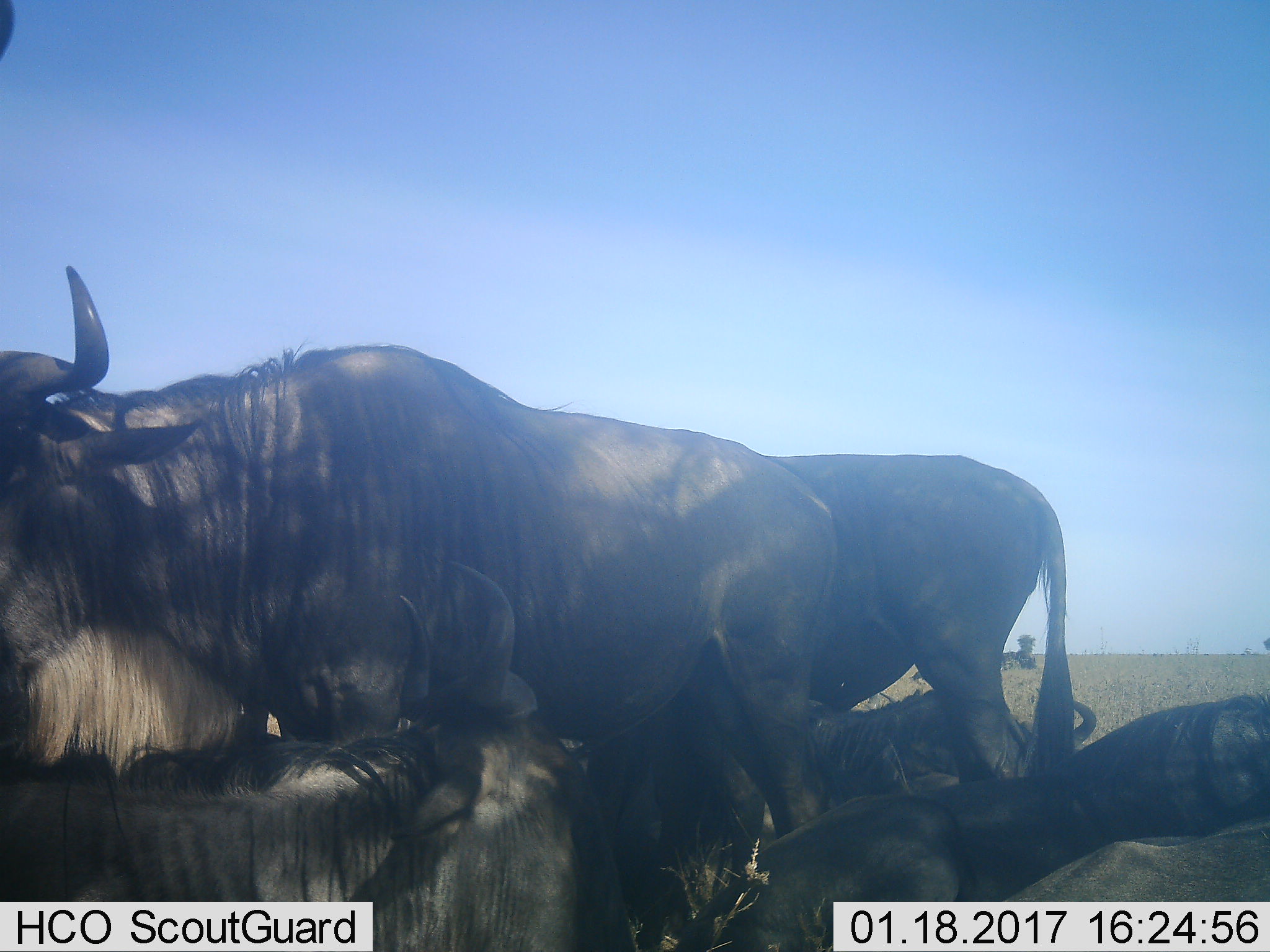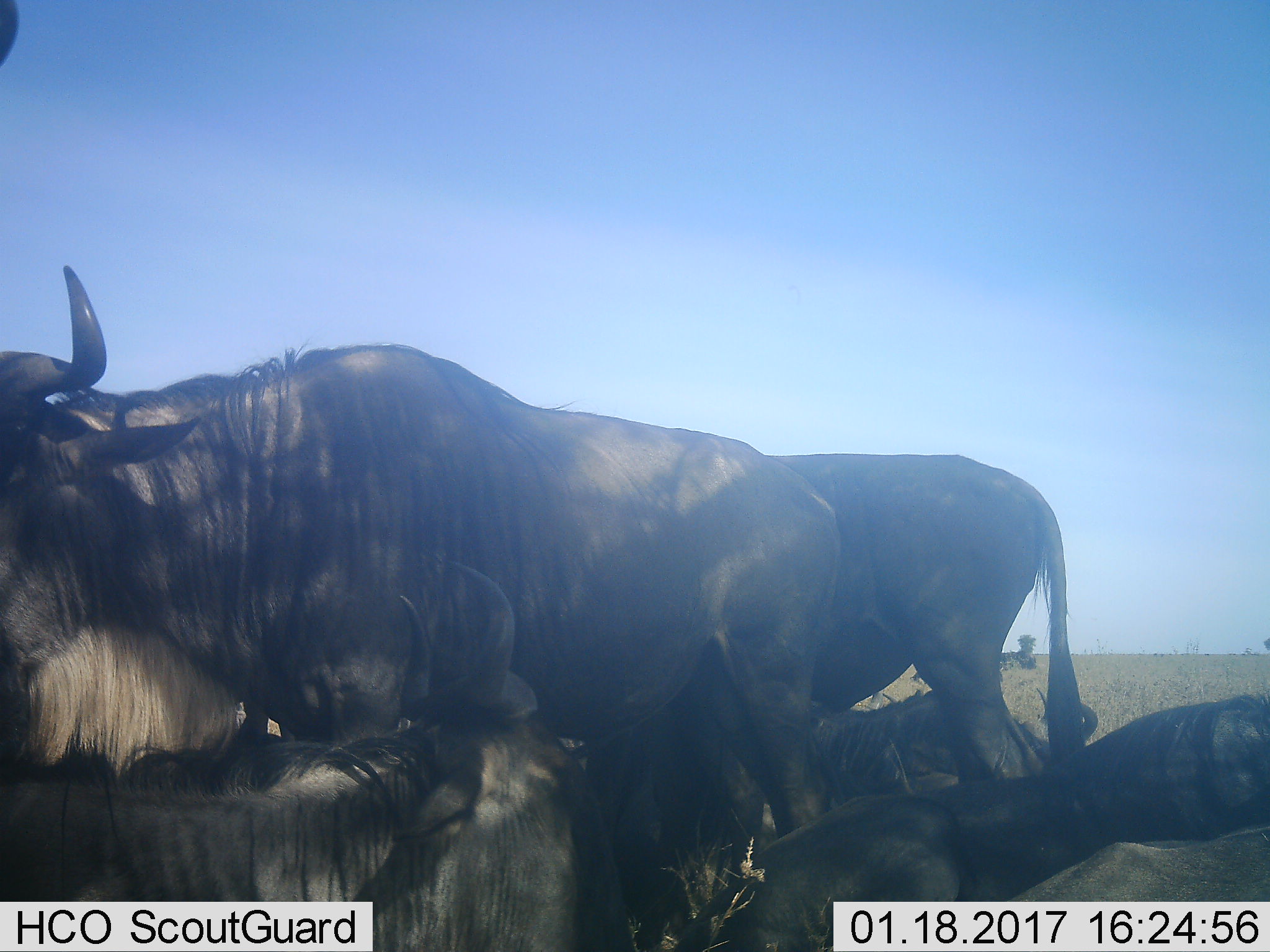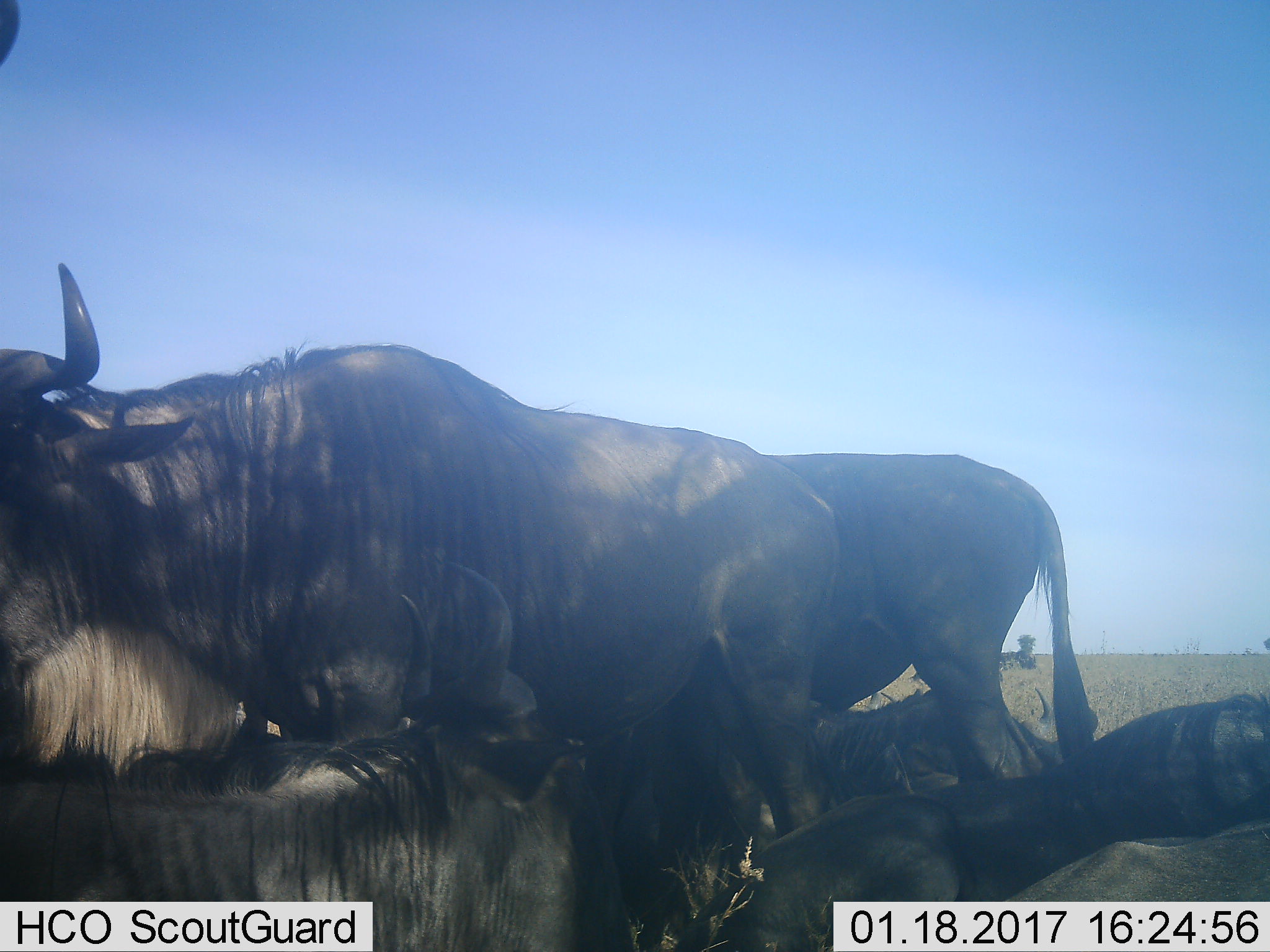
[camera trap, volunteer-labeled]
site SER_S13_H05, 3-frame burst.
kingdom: Animalia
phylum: Chordata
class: Mammalia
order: Artiodactyla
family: Bovidae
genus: Connochaetes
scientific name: Connochaetes taurinus taurinus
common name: blue wildebeest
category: wildebeestblue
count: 7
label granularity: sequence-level